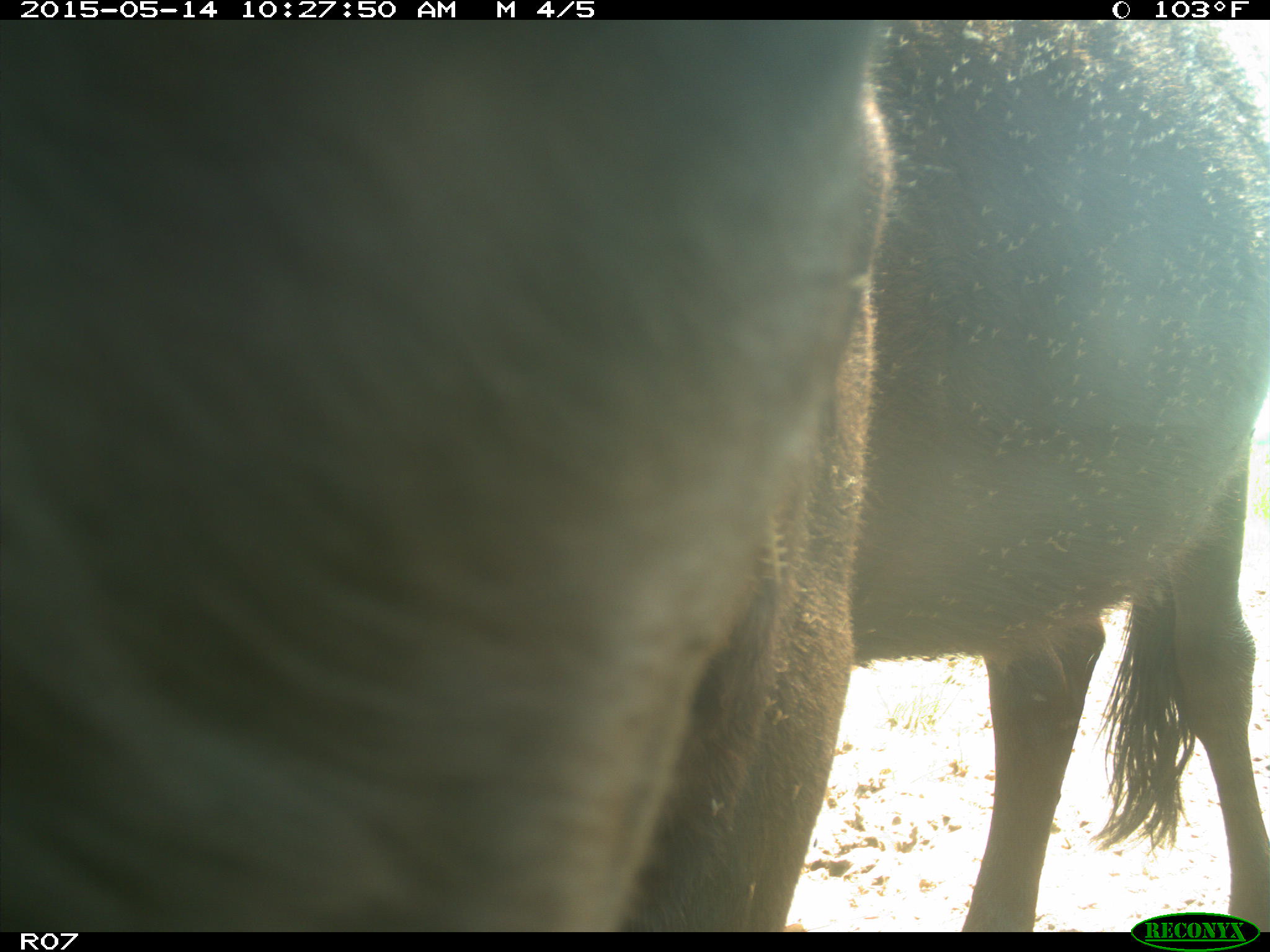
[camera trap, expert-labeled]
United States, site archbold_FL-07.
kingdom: Animalia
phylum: Chordata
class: Mammalia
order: Artiodactyla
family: Bovidae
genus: Bos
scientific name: Bos taurus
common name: domestic cow